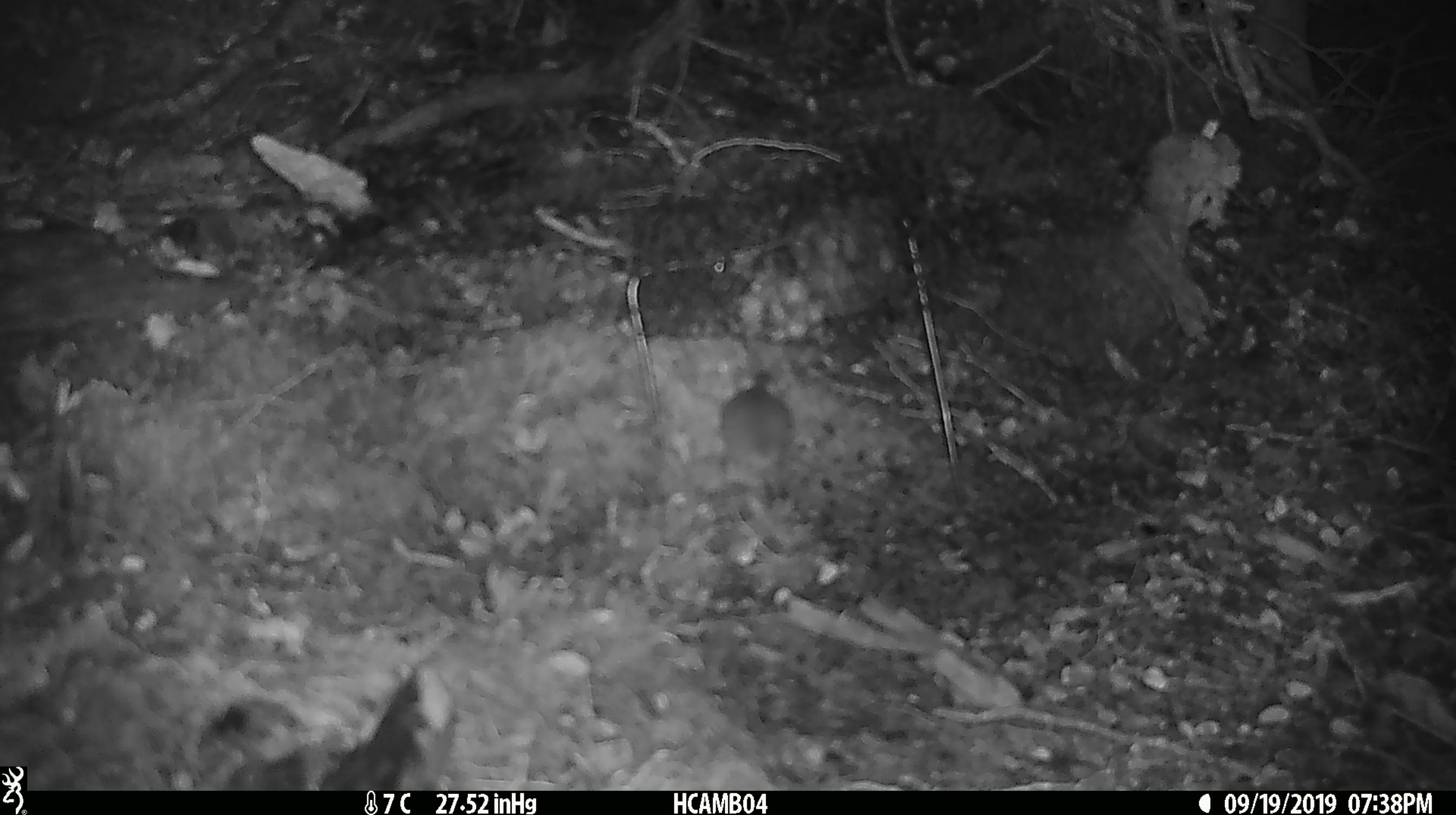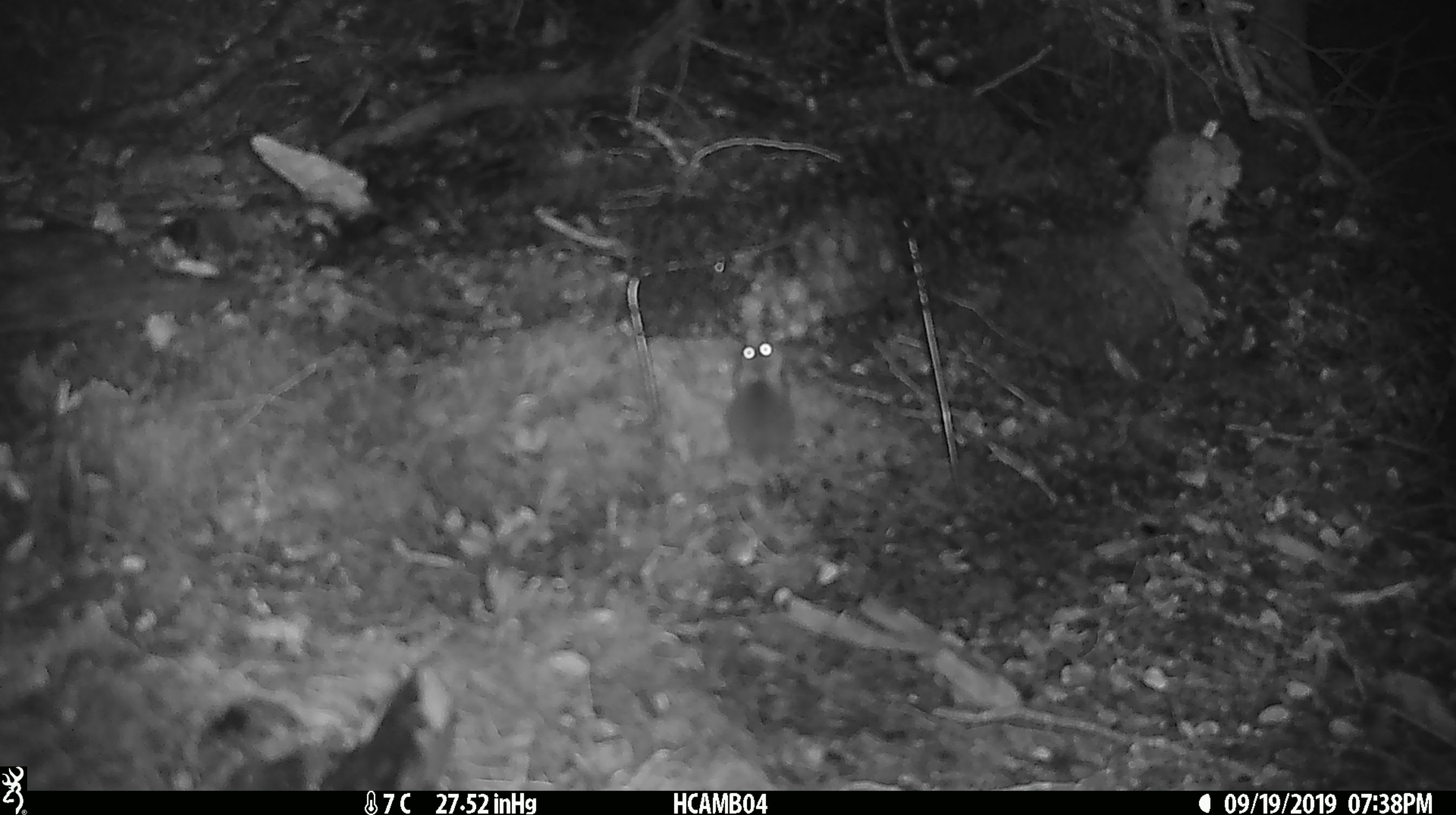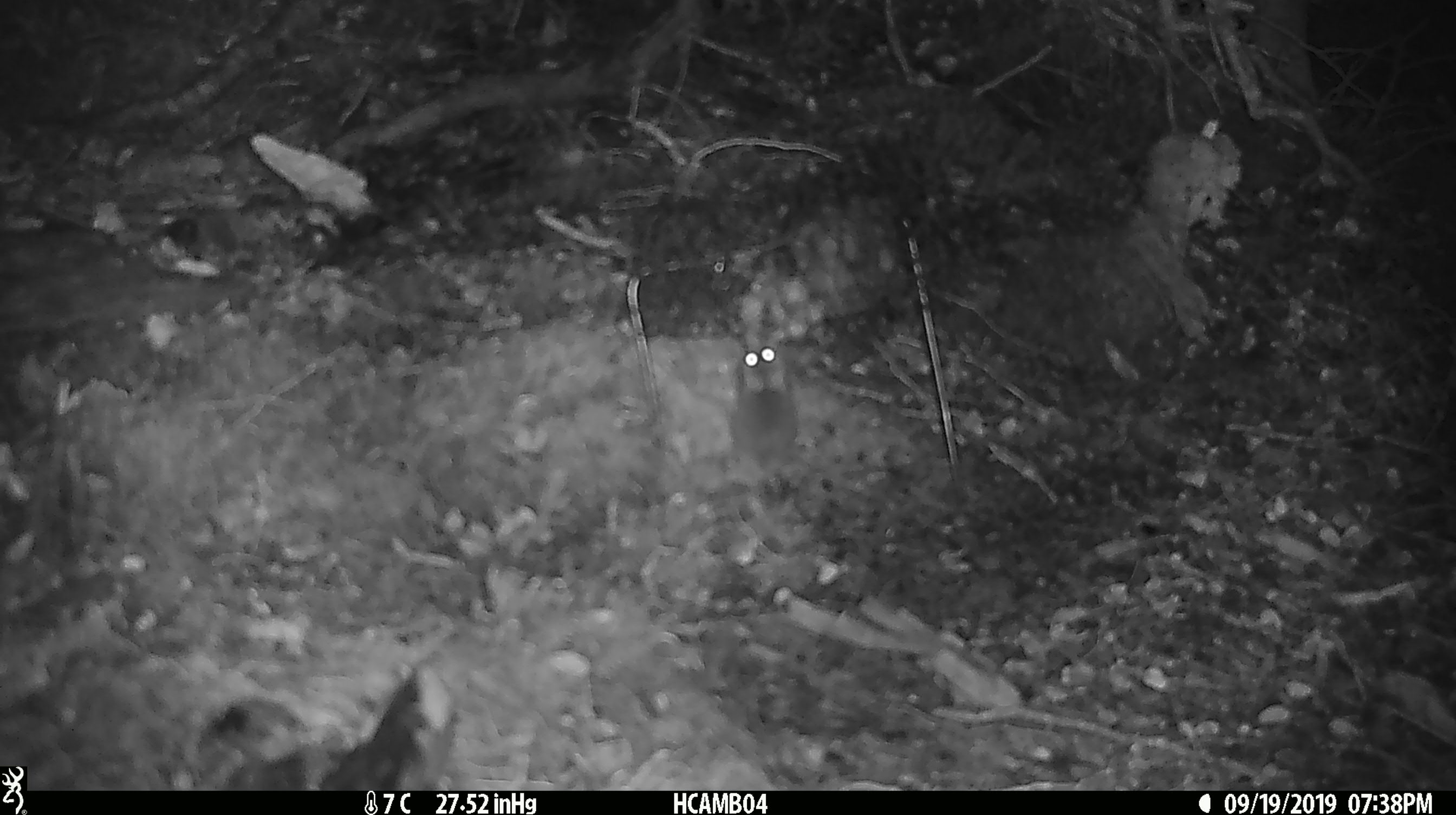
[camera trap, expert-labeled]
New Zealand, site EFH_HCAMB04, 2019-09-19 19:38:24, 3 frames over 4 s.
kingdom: Animalia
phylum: Chordata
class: Mammalia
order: Rodentia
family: Muridae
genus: Mus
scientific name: Mus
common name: mouse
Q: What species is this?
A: Mouse (Mus).